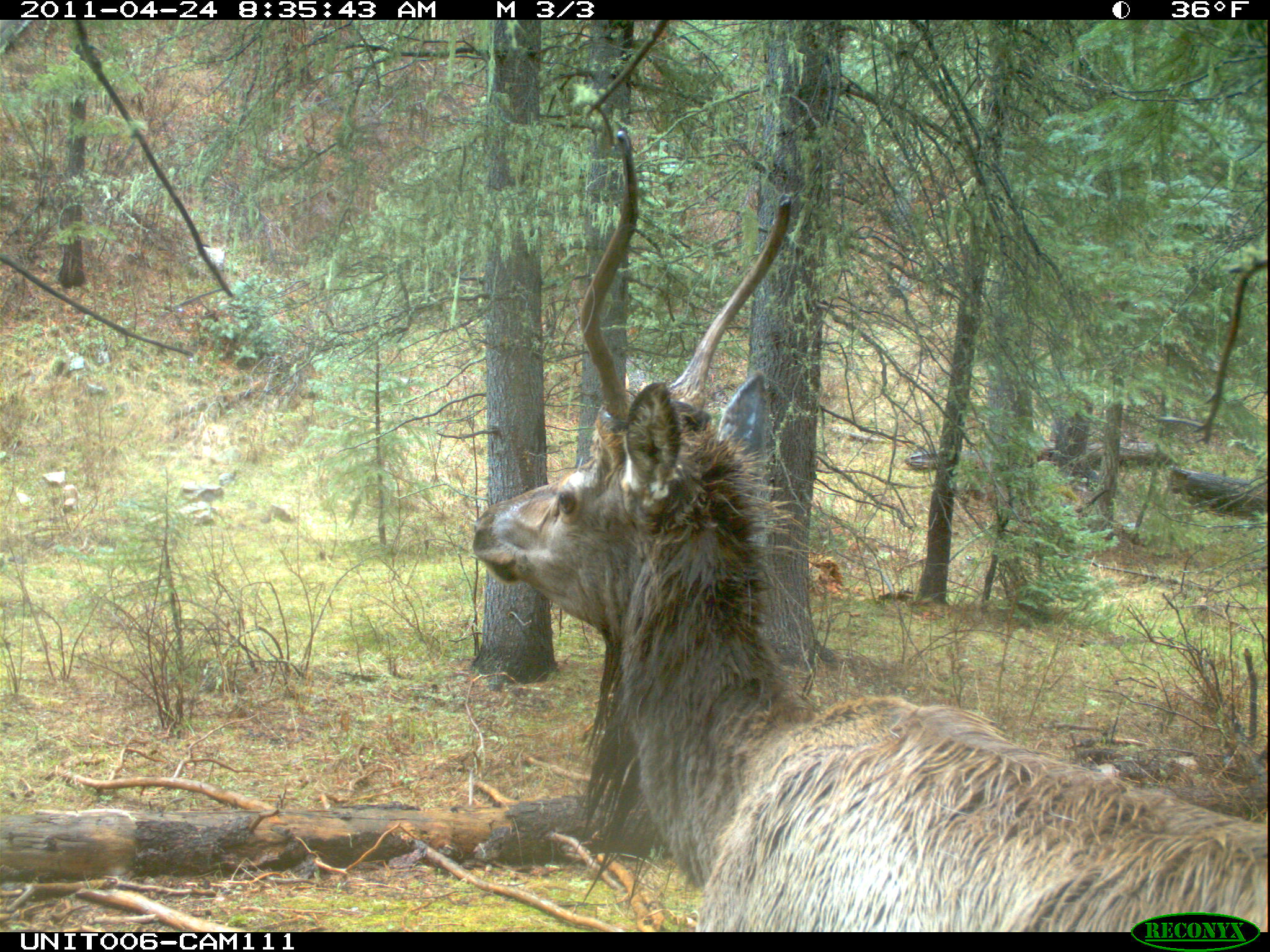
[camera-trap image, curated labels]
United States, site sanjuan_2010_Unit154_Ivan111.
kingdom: Animalia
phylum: Chordata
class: Mammalia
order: Artiodactyla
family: Cervidae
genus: Cervus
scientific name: Cervus elaphus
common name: red deer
Cervus elaphus (red deer).